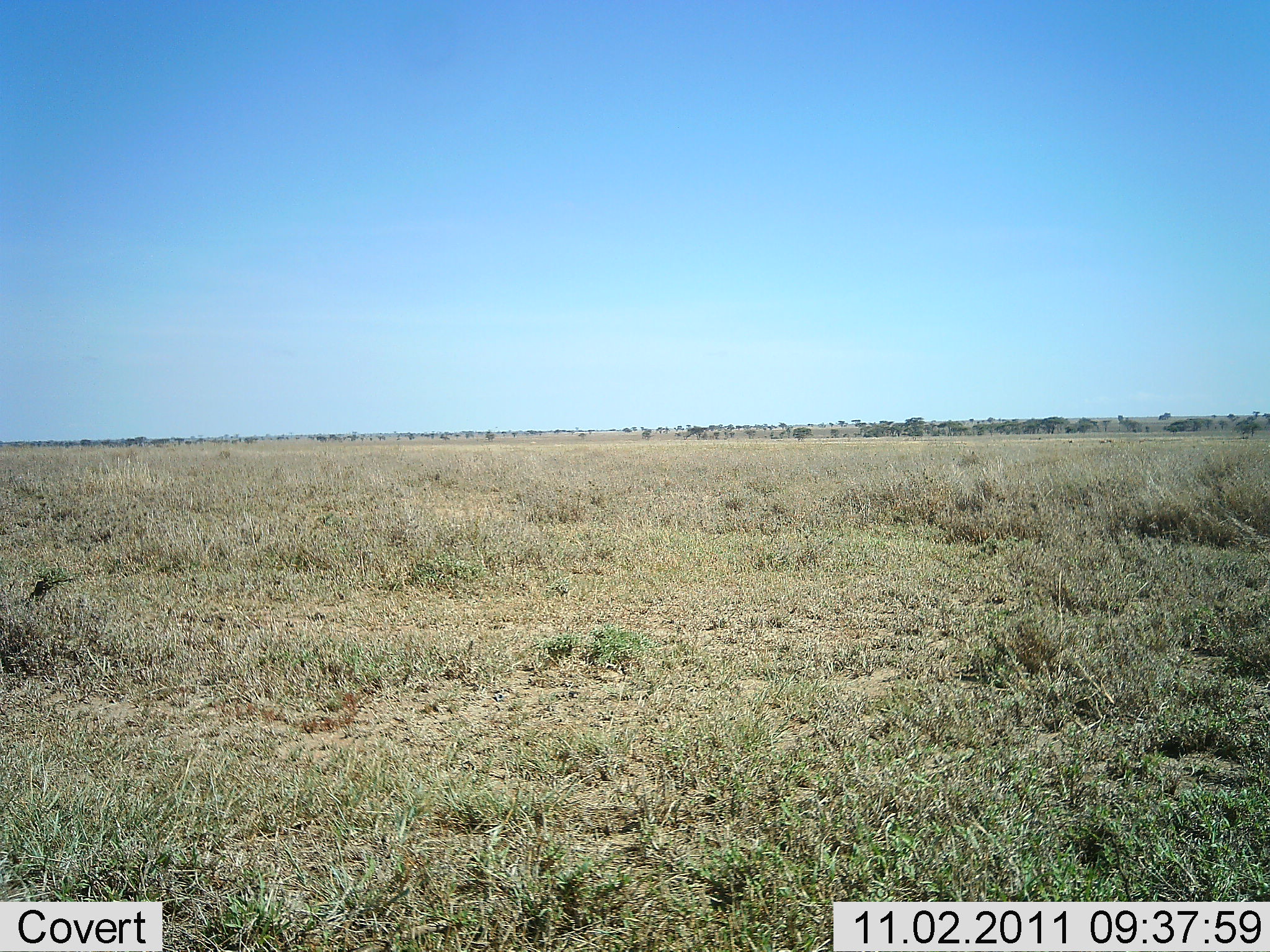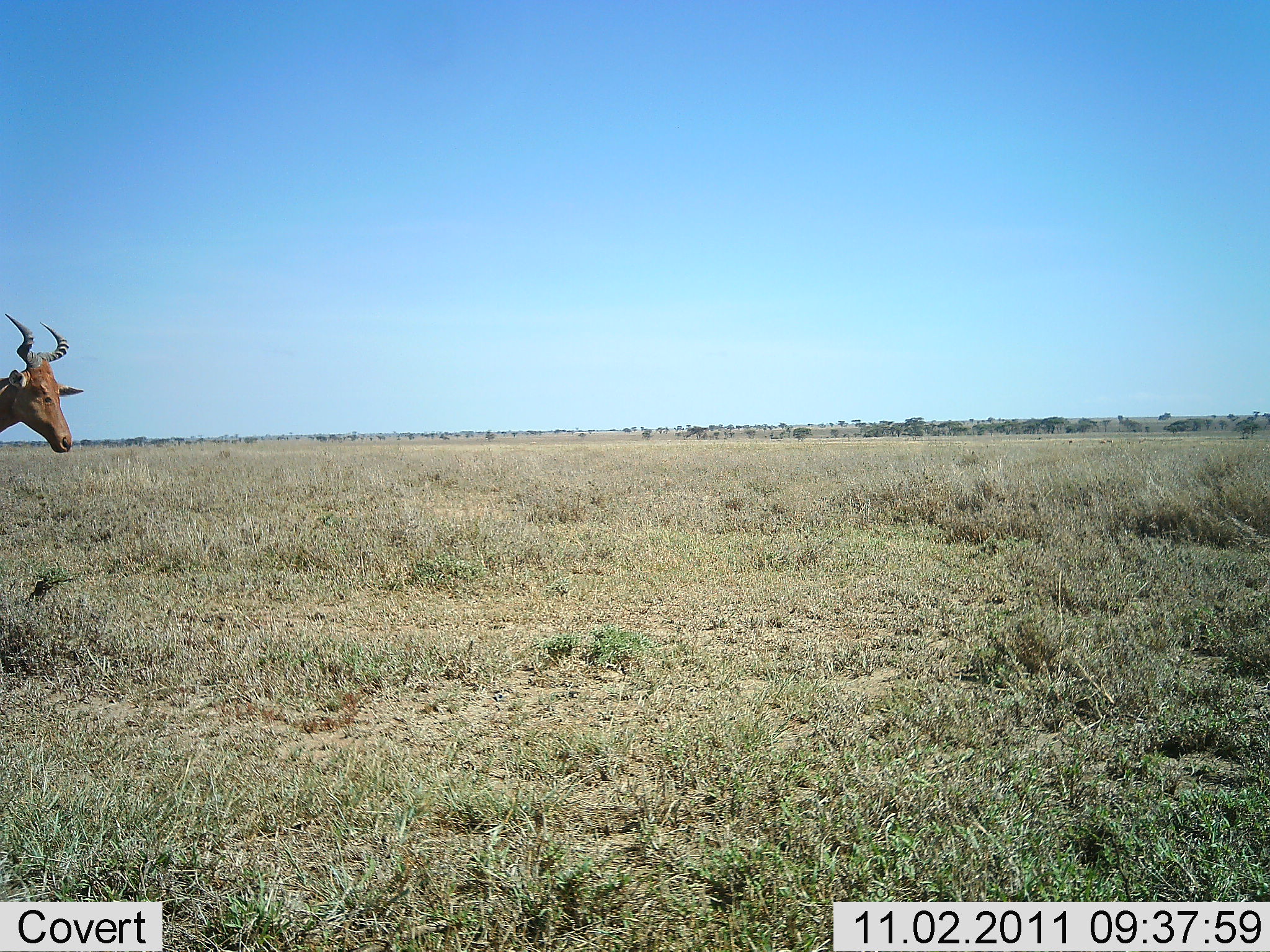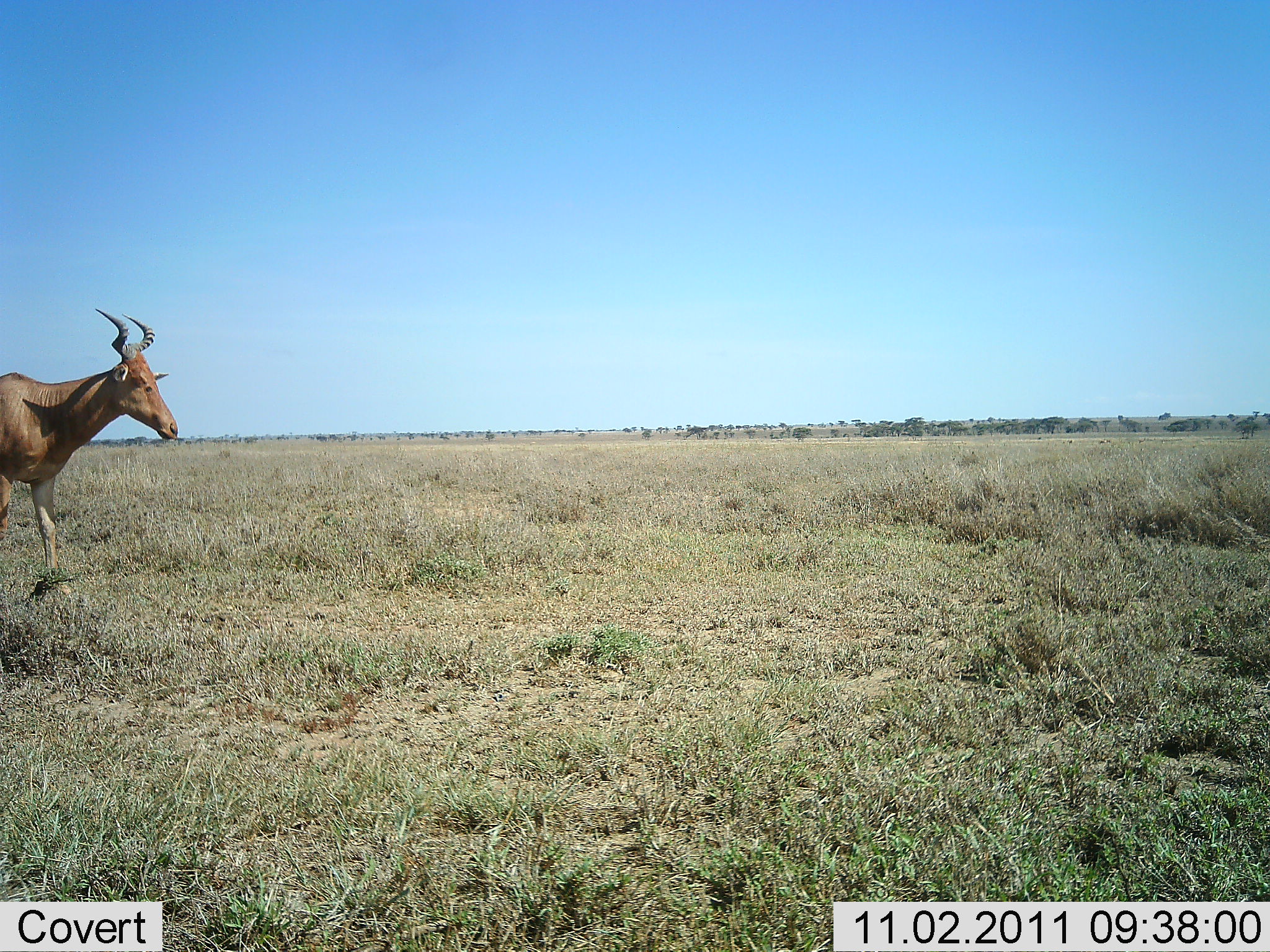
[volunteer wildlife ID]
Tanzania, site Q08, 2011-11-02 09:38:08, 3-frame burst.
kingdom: Animalia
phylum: Chordata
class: Mammalia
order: Artiodactyla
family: Bovidae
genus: Alcelaphus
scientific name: Alcelaphus buselaphus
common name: hartebeest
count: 1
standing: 10%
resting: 0%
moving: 100%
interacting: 0%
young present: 0%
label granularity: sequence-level